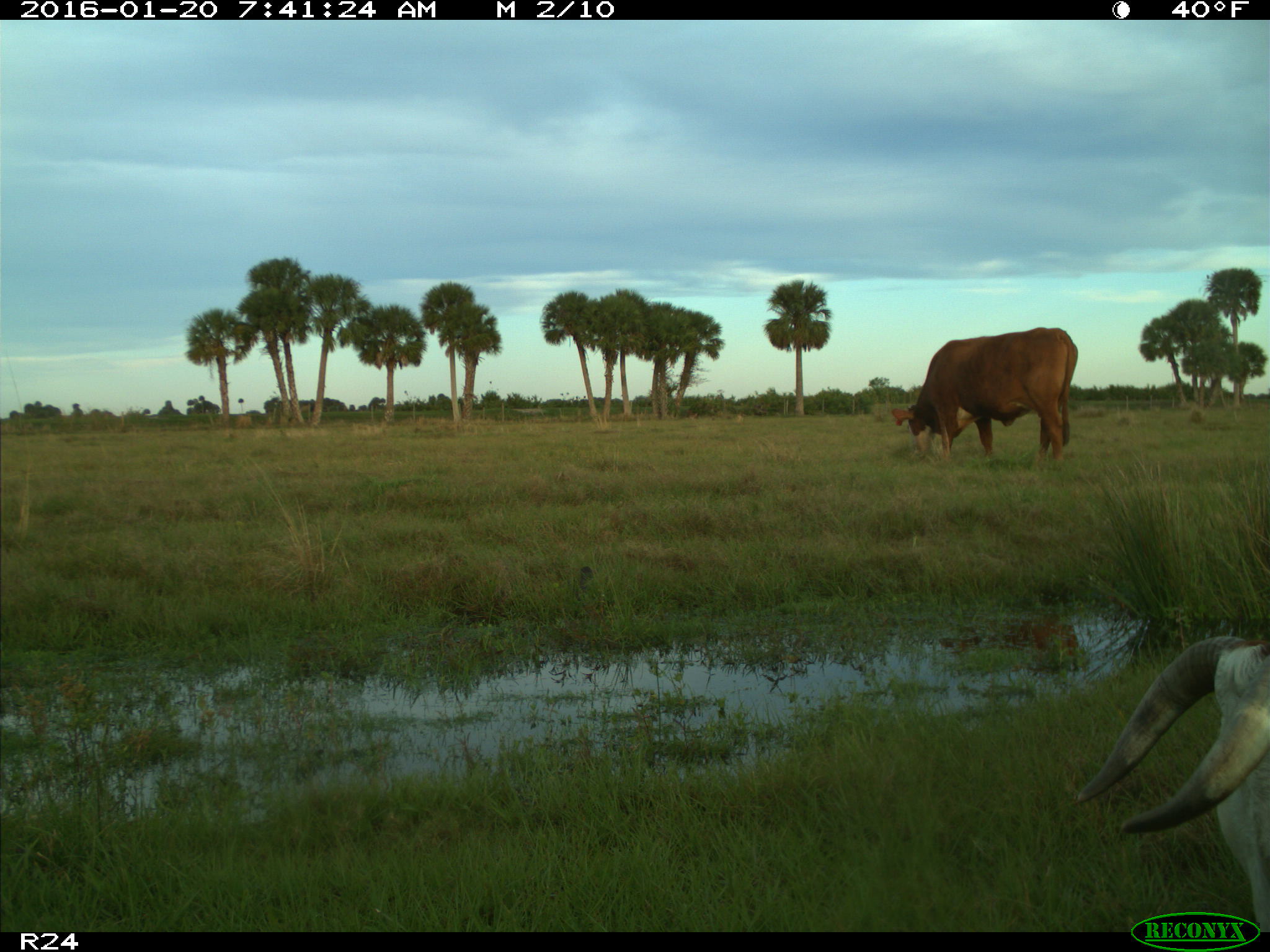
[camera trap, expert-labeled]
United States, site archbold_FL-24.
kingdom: Animalia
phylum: Chordata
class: Mammalia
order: Artiodactyla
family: Bovidae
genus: Bos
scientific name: Bos taurus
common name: domestic cow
Bos taurus (domestic cow).